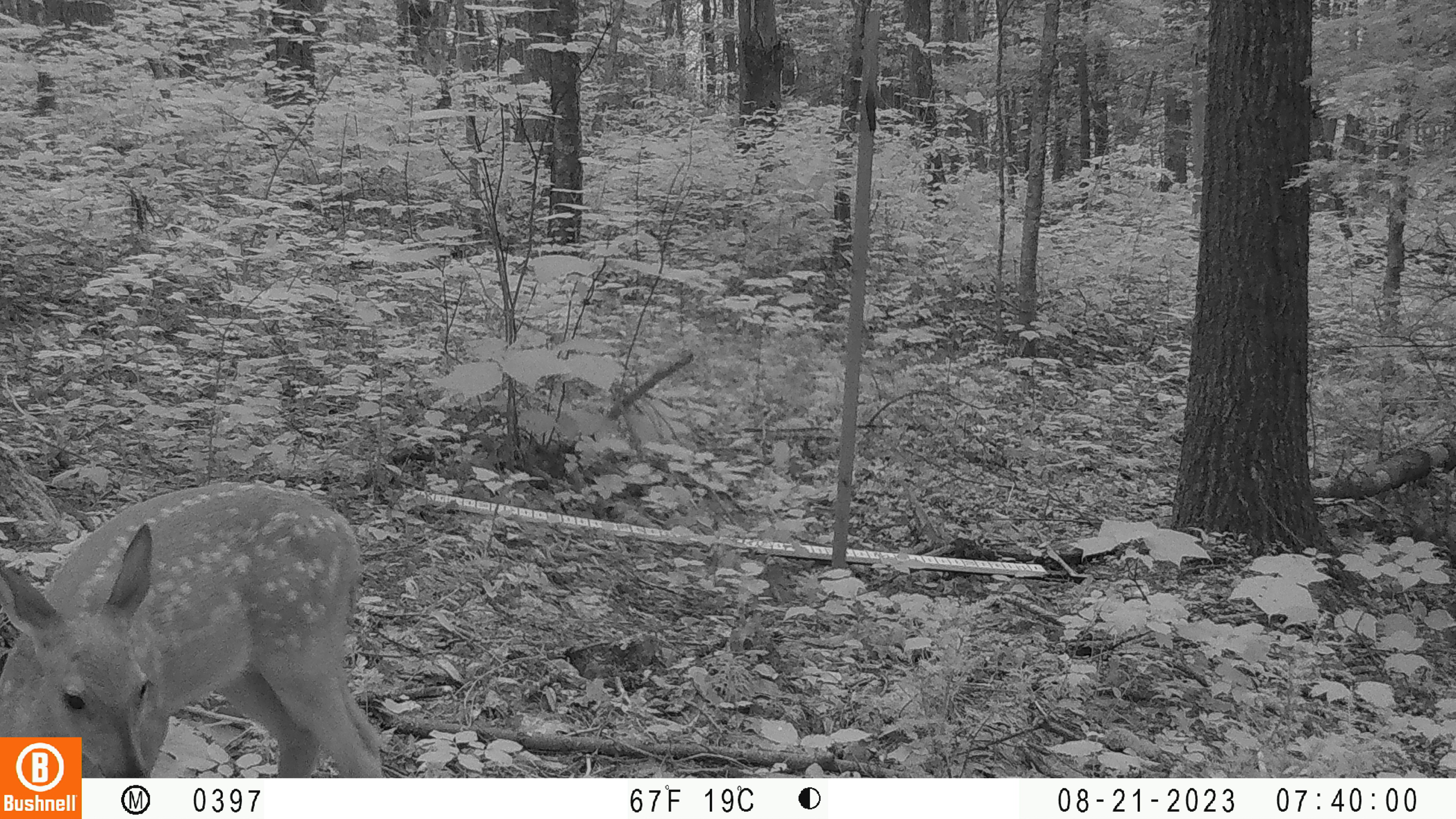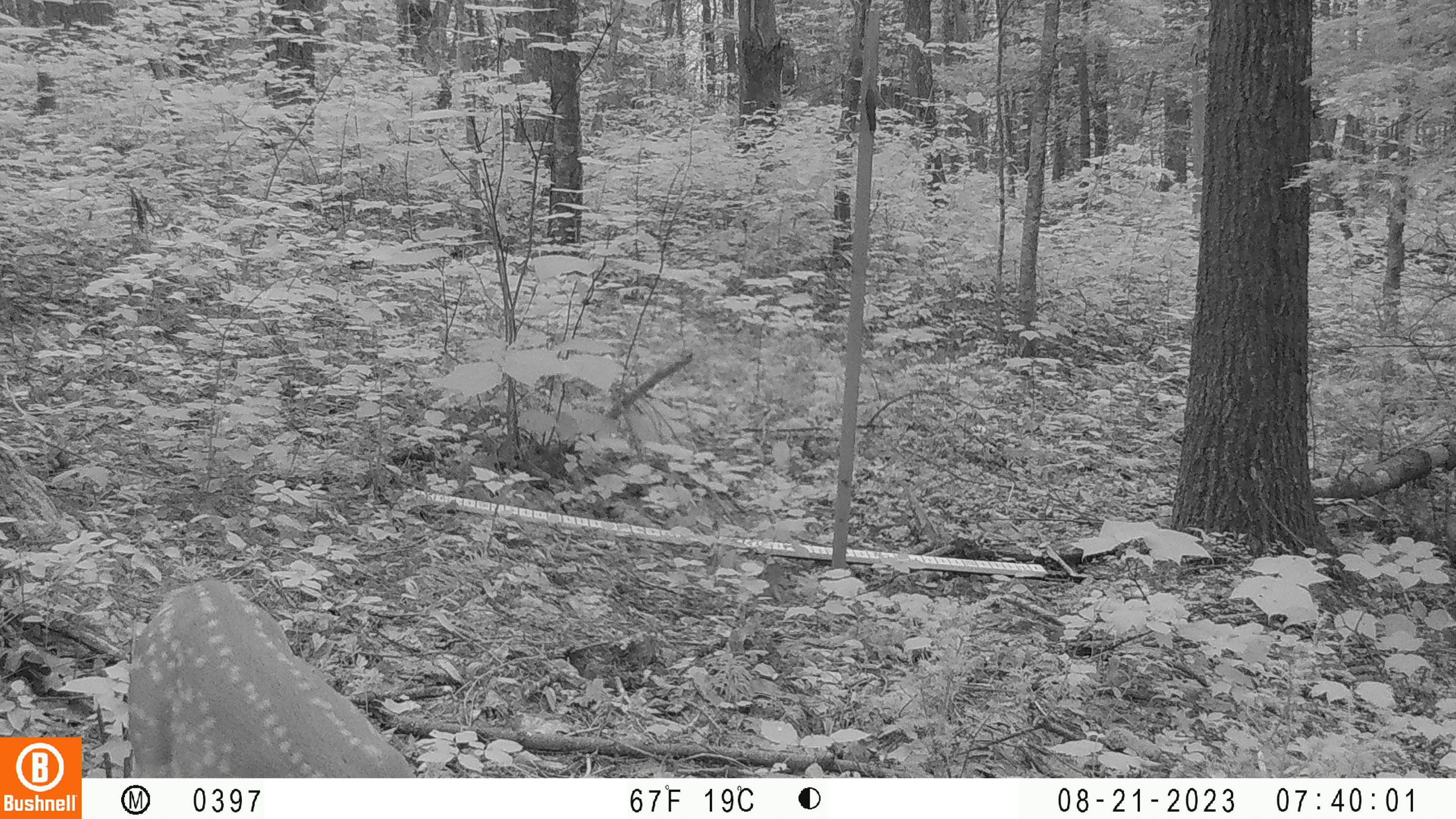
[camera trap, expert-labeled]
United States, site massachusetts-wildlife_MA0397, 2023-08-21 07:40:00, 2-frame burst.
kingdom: Animalia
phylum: Chordata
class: Mammalia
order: Artiodactyla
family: Cervidae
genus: Odocoileus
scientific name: Odocoileus virginianus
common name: white-tailed deer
White-tailed deer (Odocoileus virginianus).